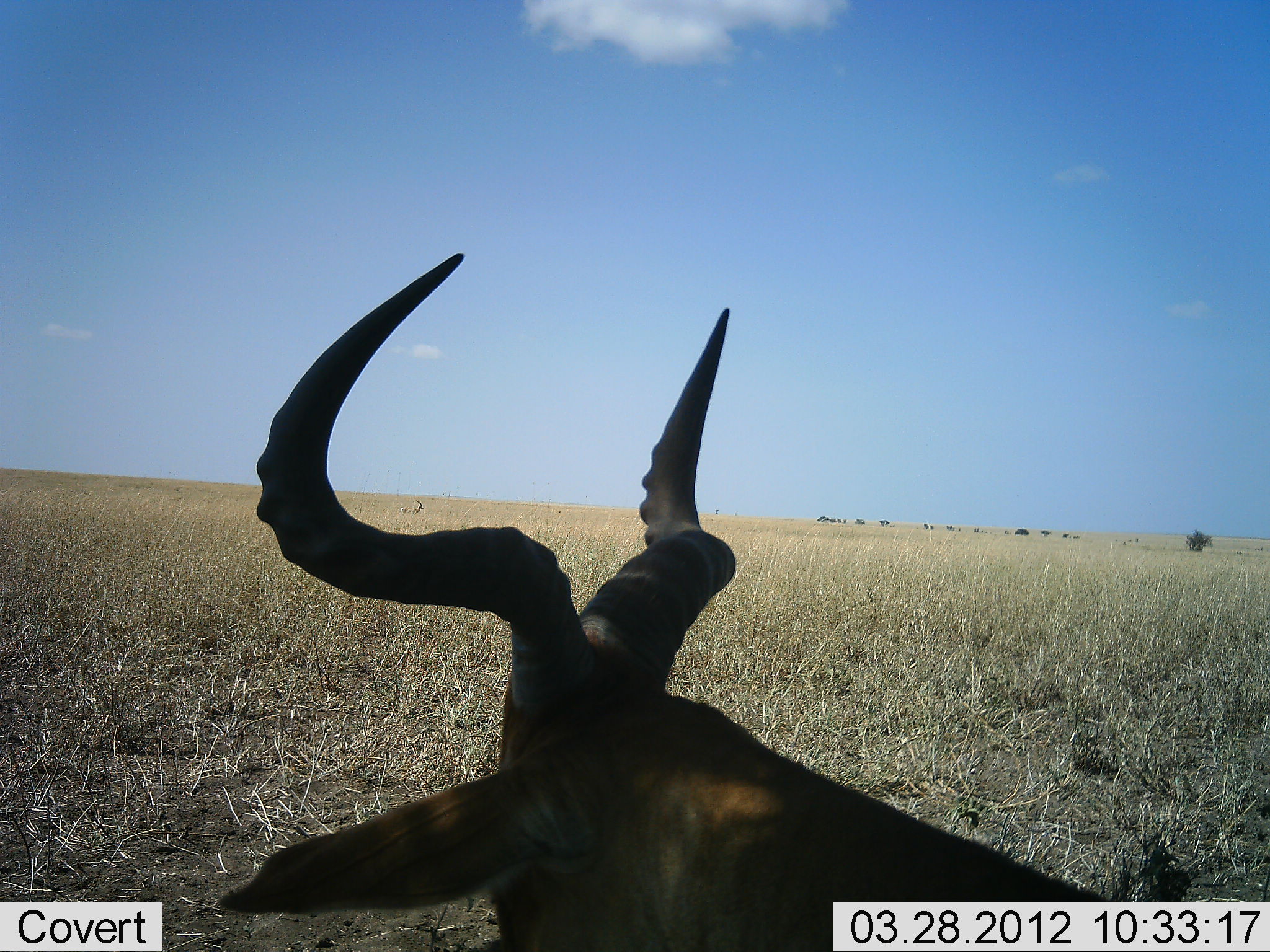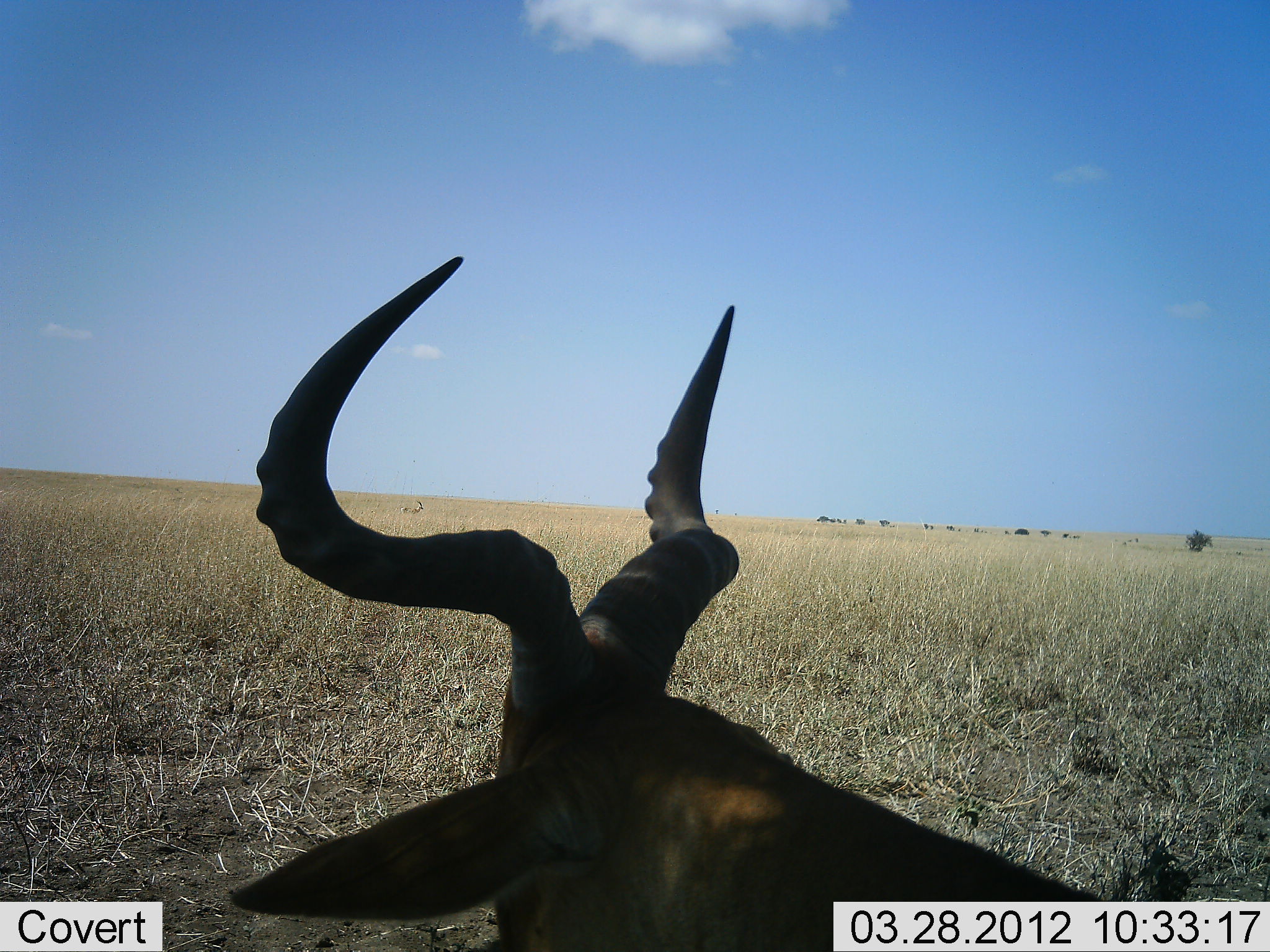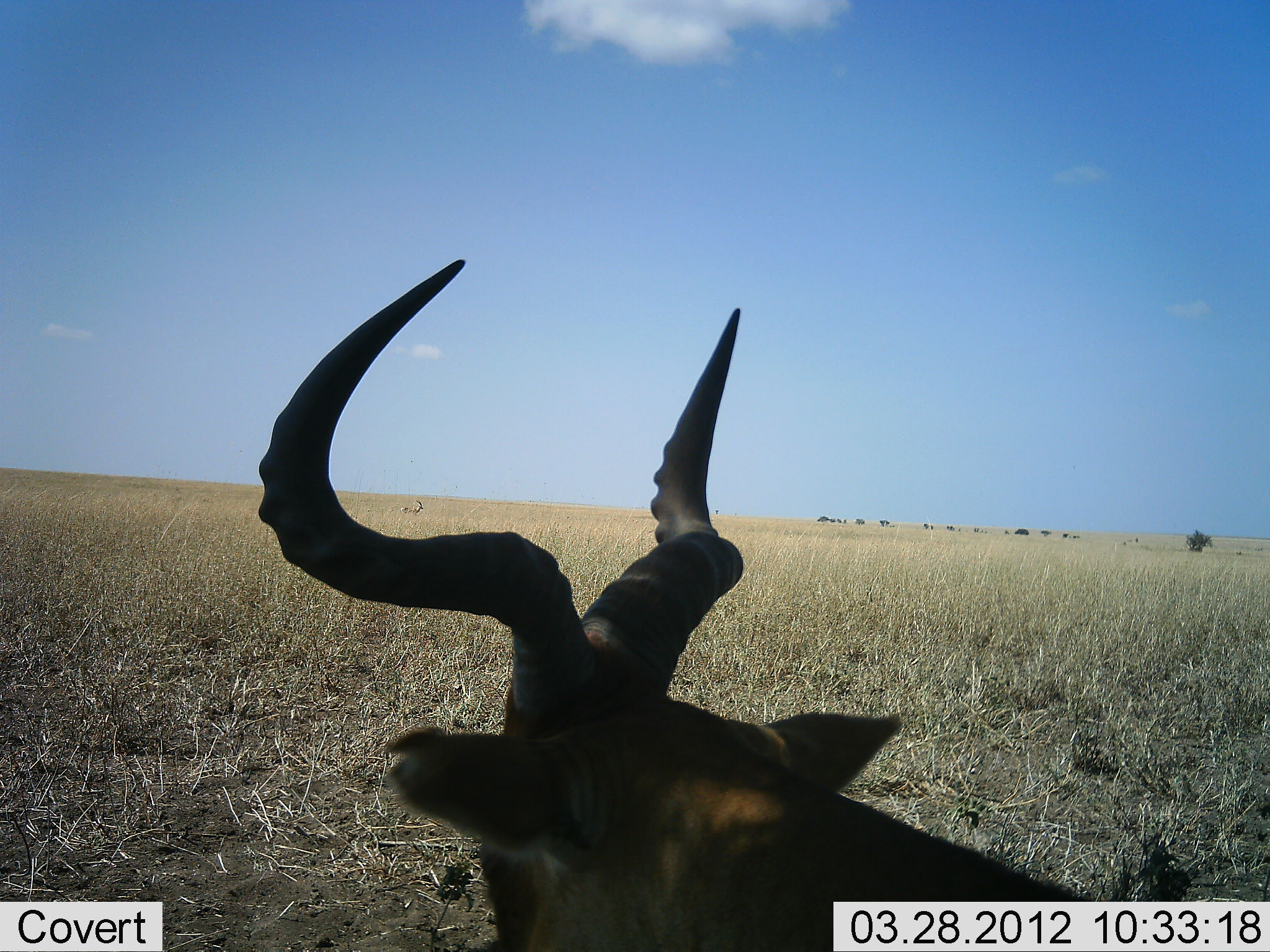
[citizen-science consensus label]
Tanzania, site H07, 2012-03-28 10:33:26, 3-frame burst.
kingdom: Animalia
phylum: Chordata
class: Mammalia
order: Artiodactyla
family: Bovidae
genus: Alcelaphus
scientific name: Alcelaphus buselaphus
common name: hartebeest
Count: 1.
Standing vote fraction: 23%.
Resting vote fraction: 77%.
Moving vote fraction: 0%.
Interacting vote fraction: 0%.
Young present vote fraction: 0%.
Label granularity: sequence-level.